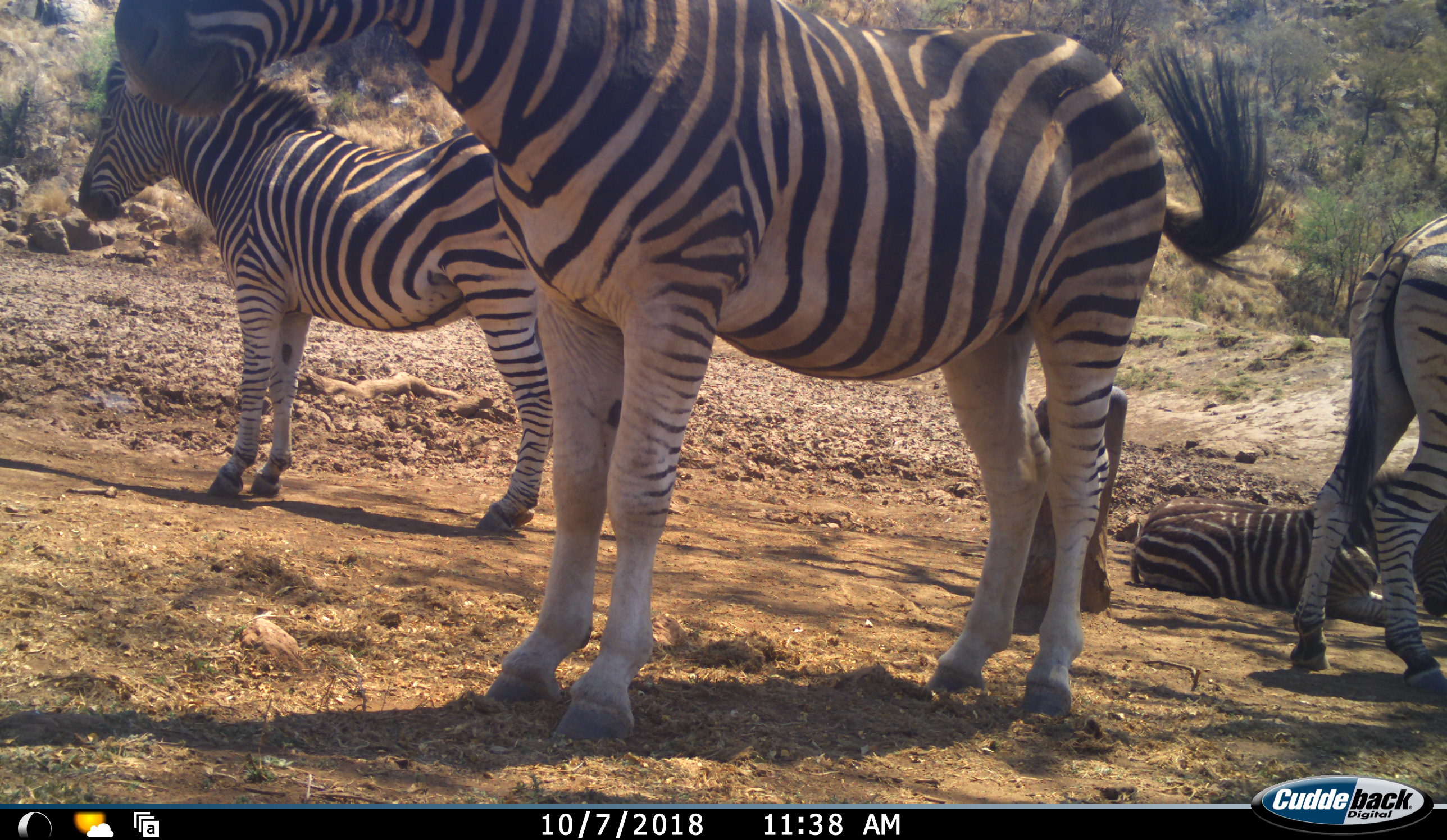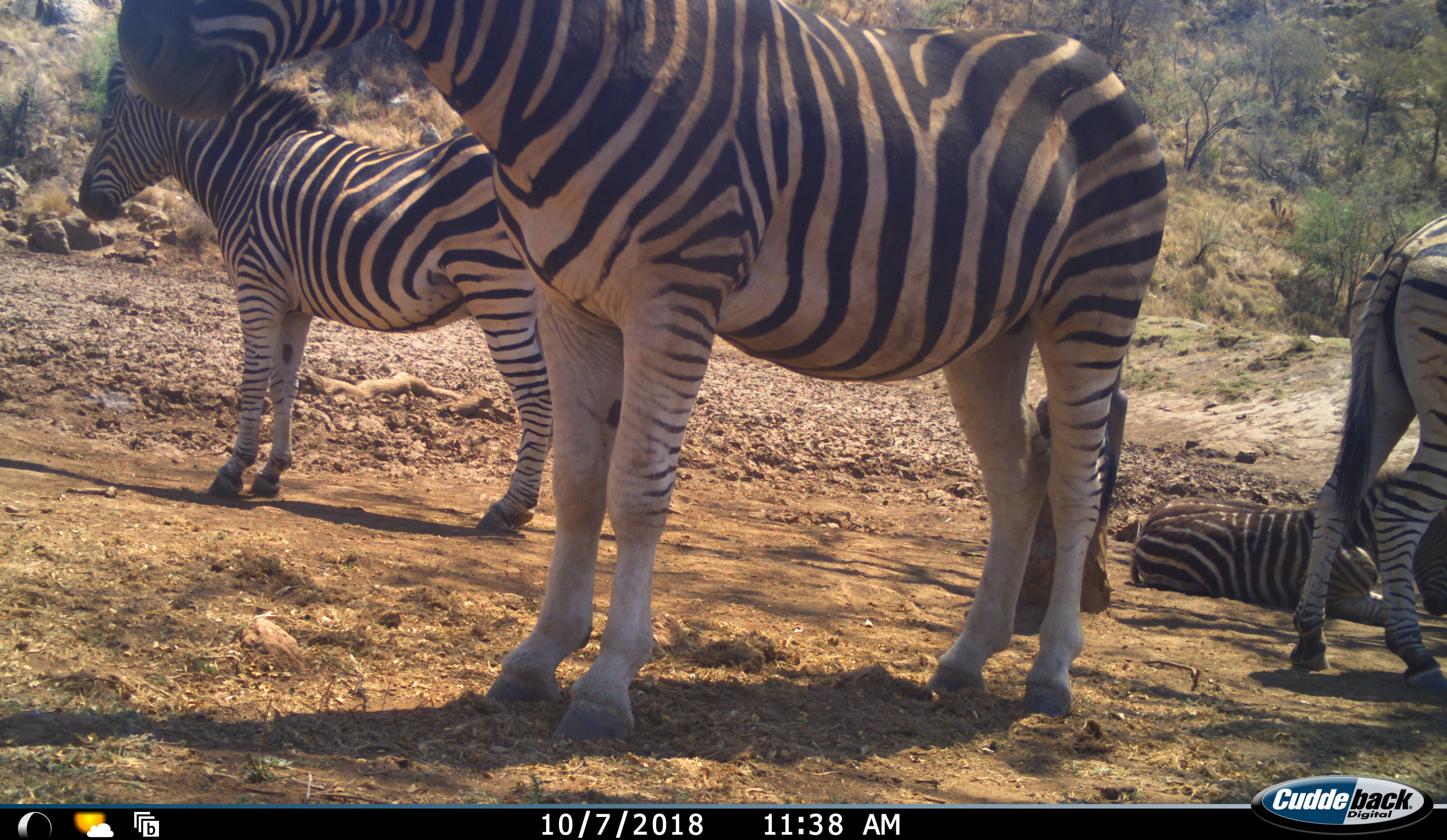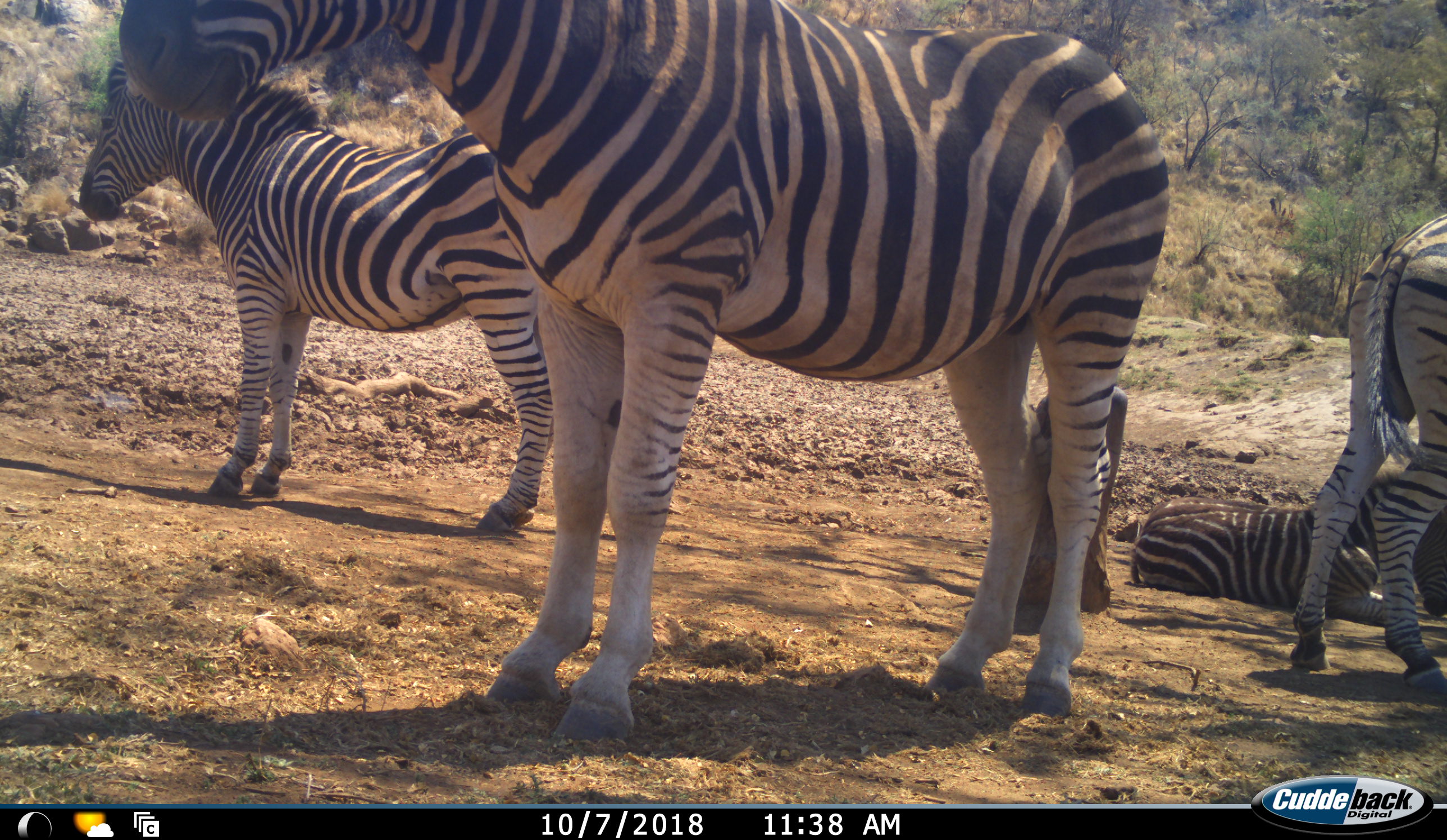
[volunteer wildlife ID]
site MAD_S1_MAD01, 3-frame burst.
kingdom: Animalia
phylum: Chordata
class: Mammalia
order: Perissodactyla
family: Equidae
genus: Equus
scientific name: Equus quagga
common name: plains zebra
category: zebraplains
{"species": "zebraplains (plains zebra) (Equus quagga)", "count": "4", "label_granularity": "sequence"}